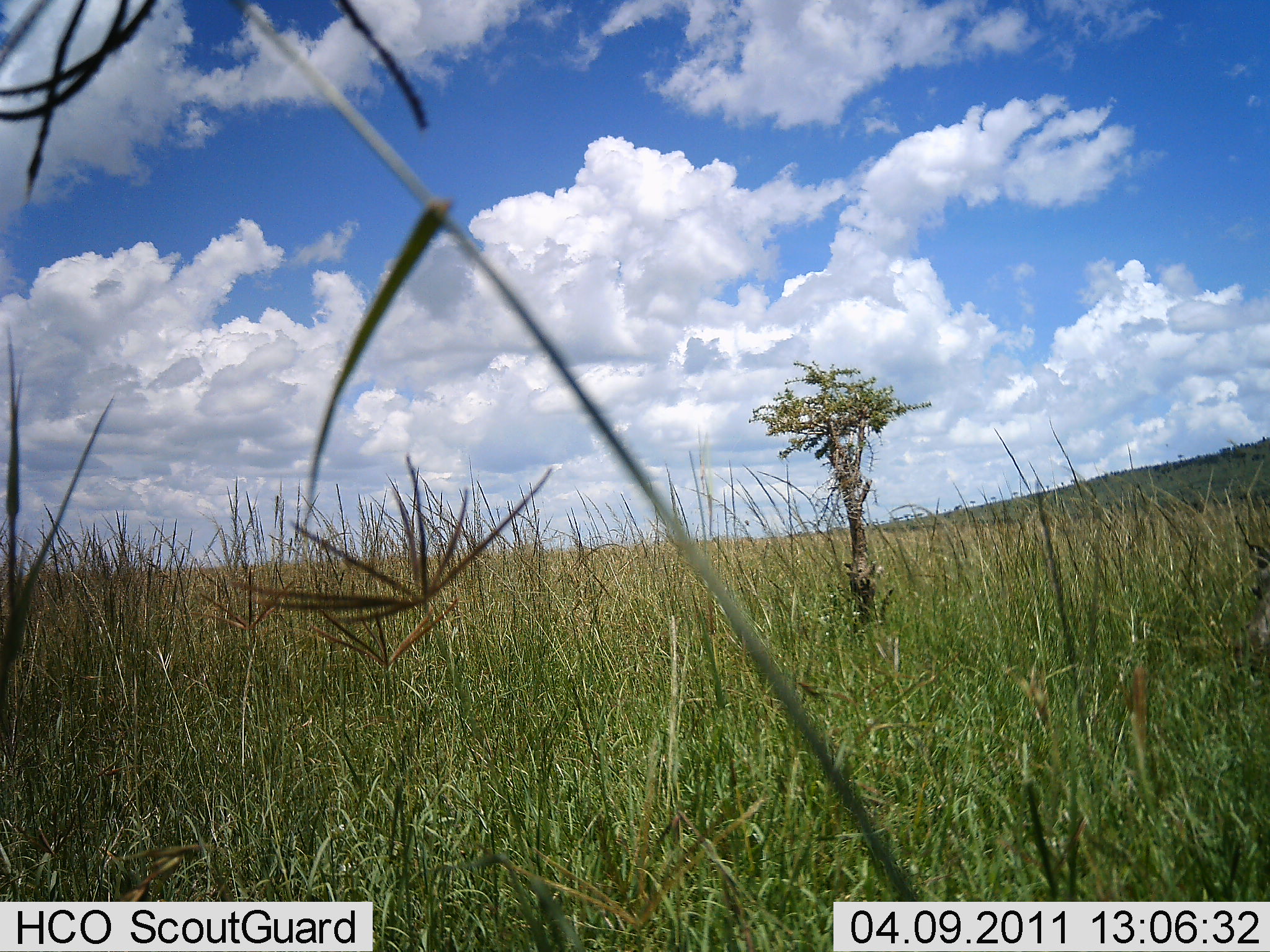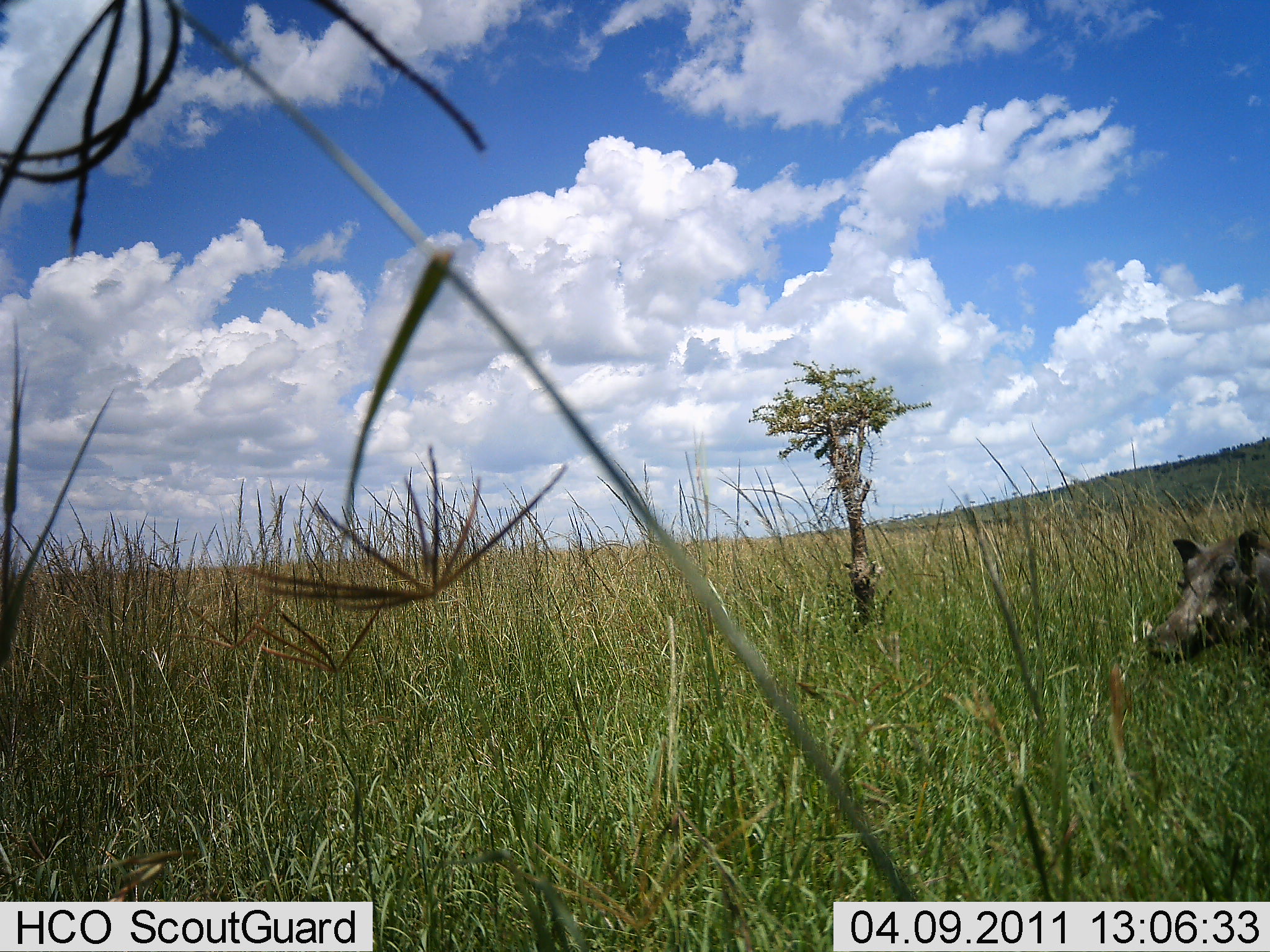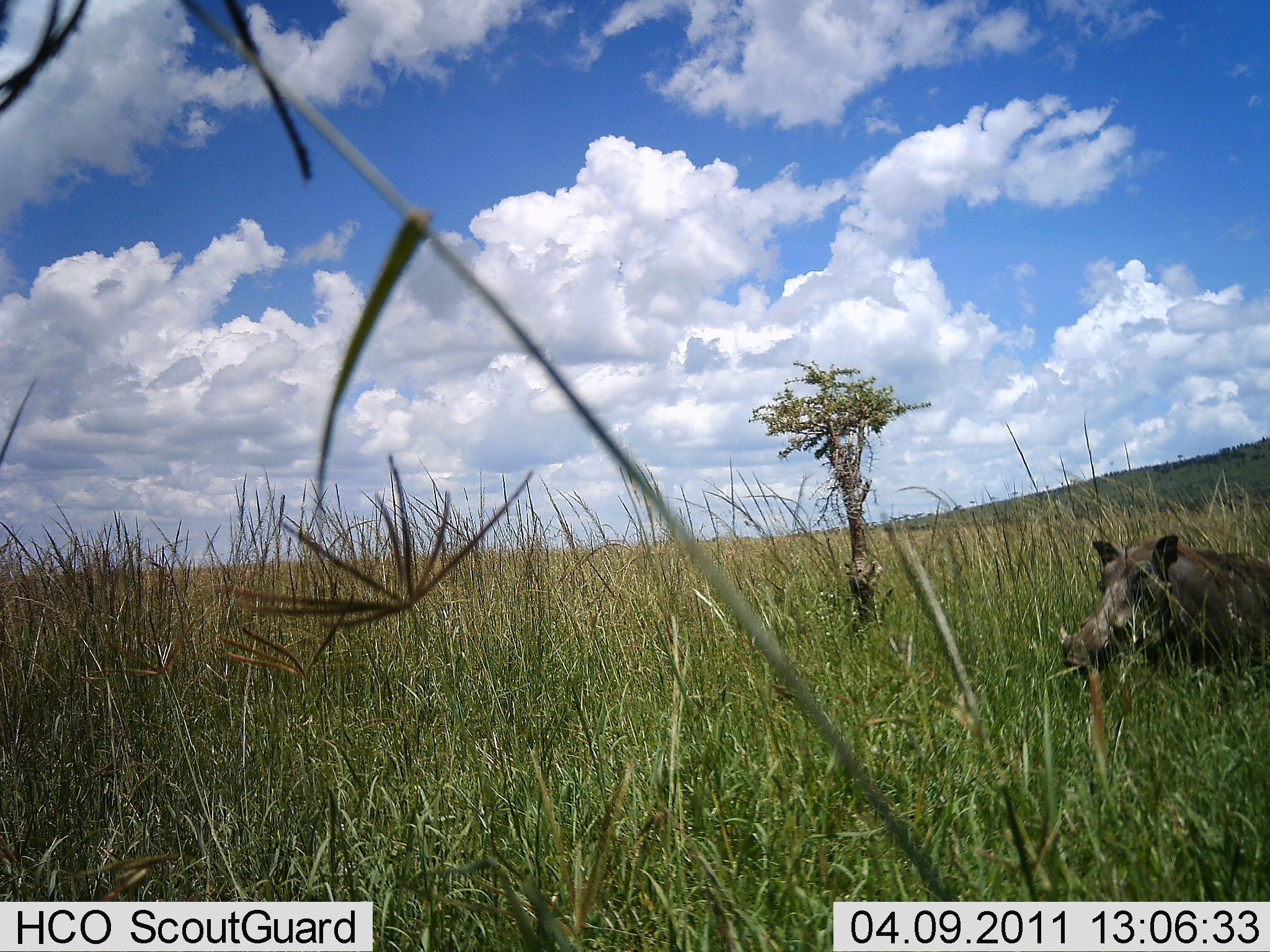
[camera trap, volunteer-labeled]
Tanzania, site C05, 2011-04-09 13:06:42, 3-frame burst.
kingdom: Animalia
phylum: Chordata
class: Mammalia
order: Artiodactyla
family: Suidae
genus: Phacochoerus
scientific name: Phacochoerus africanus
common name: warthog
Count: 1.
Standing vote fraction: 0%.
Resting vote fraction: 0%.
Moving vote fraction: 100%.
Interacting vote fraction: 0%.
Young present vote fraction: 0%.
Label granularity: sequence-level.